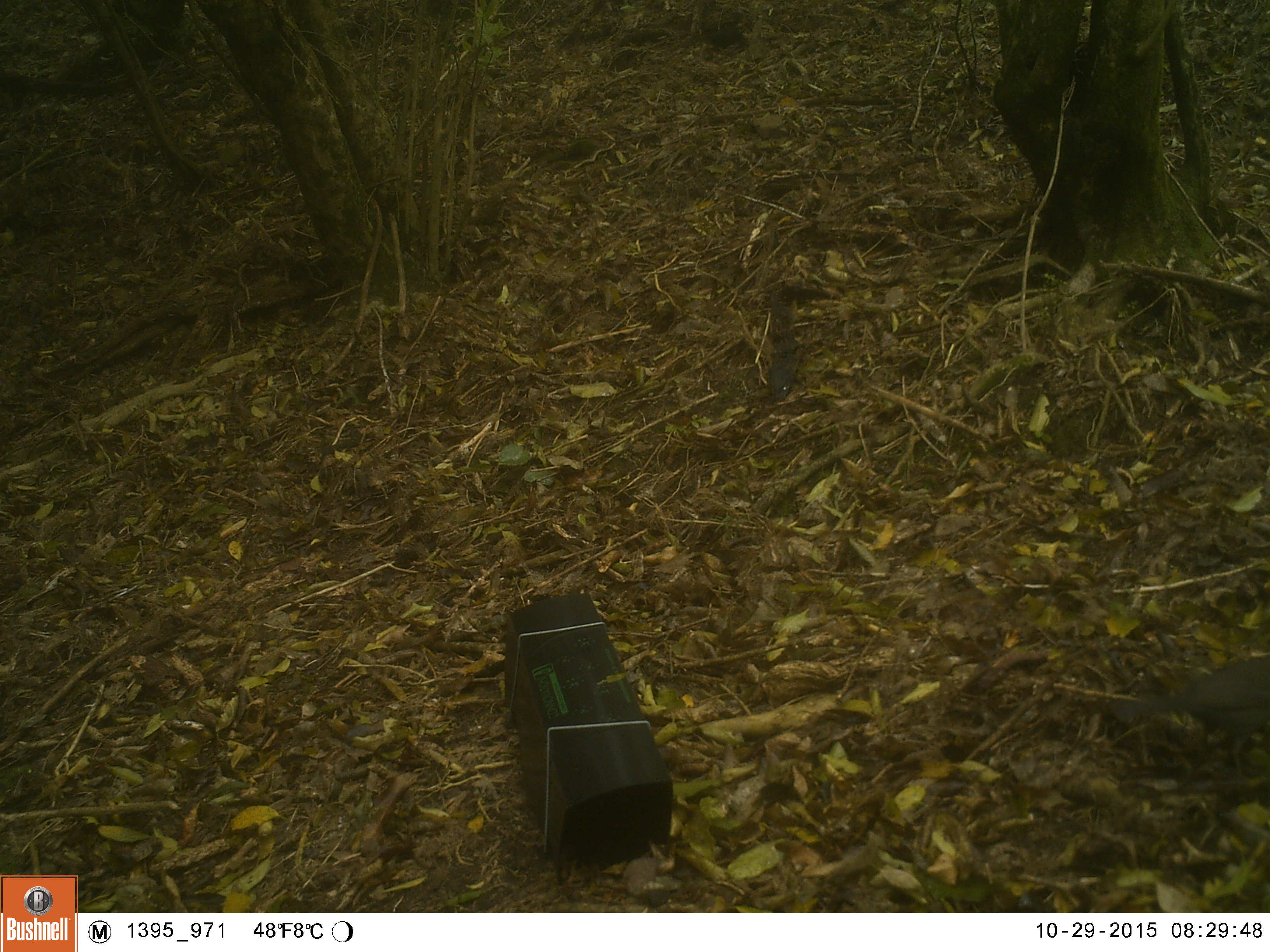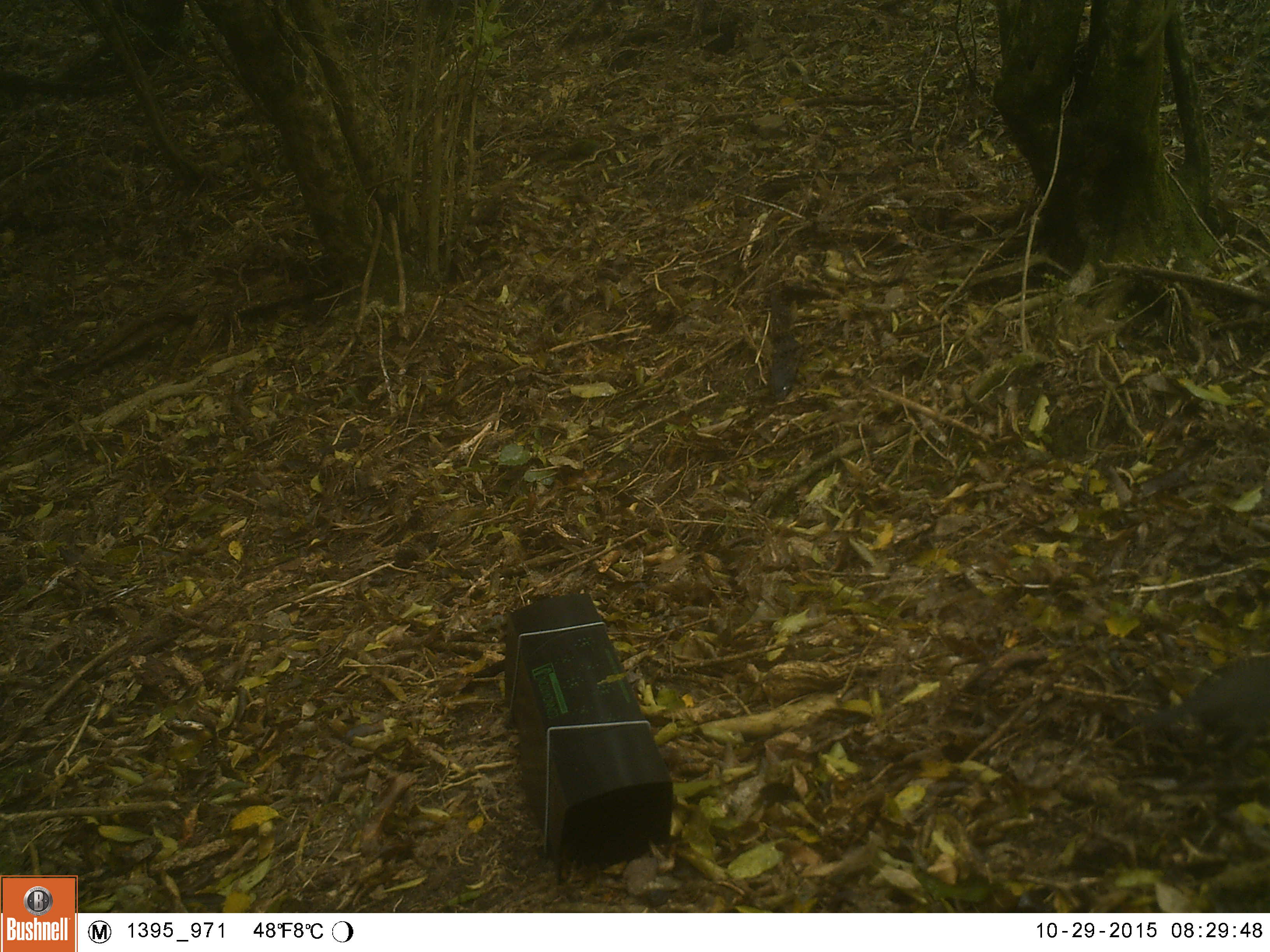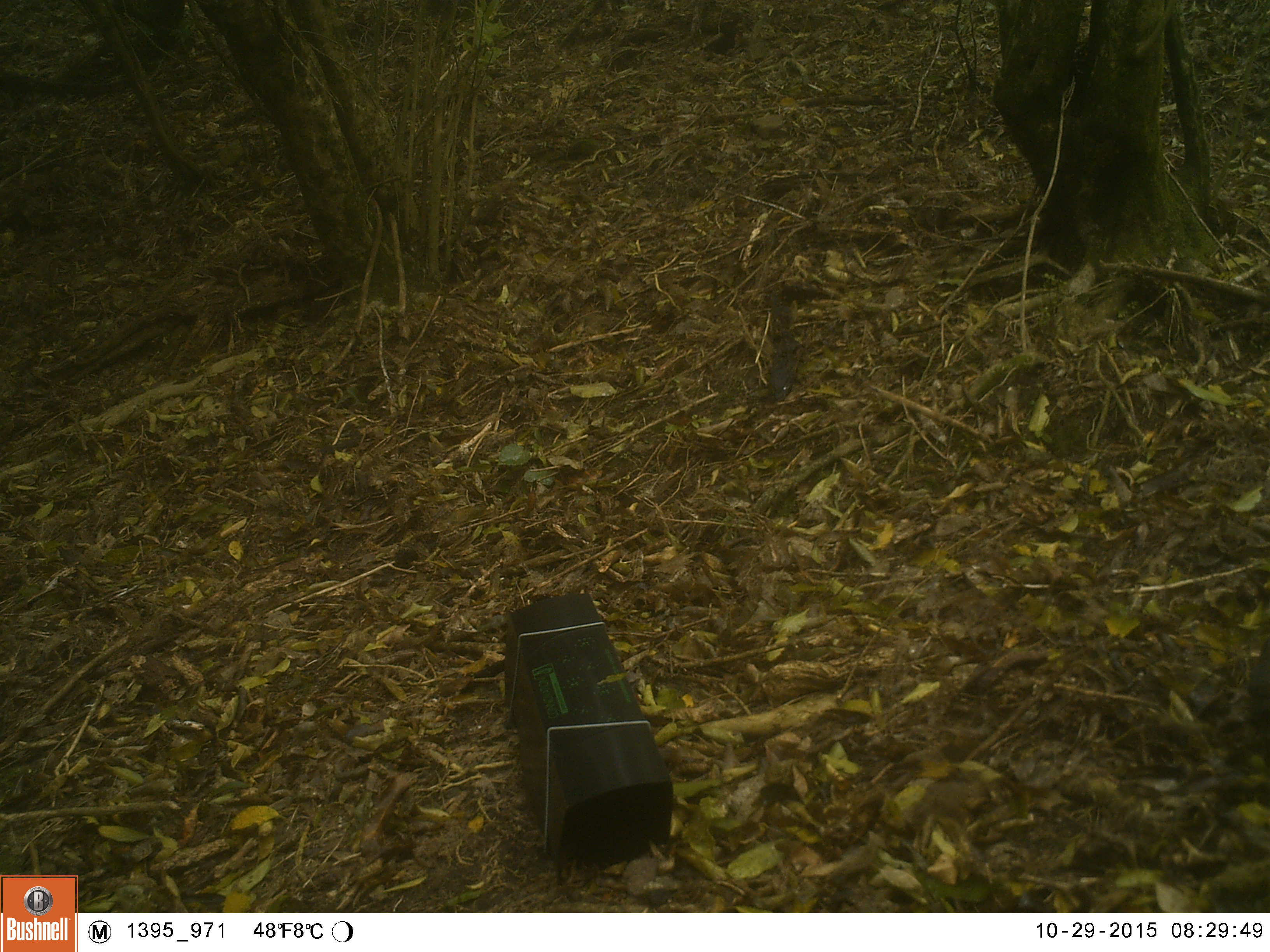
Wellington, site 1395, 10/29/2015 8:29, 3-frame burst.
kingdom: Animalia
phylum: Chordata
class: Aves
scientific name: Aves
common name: bird